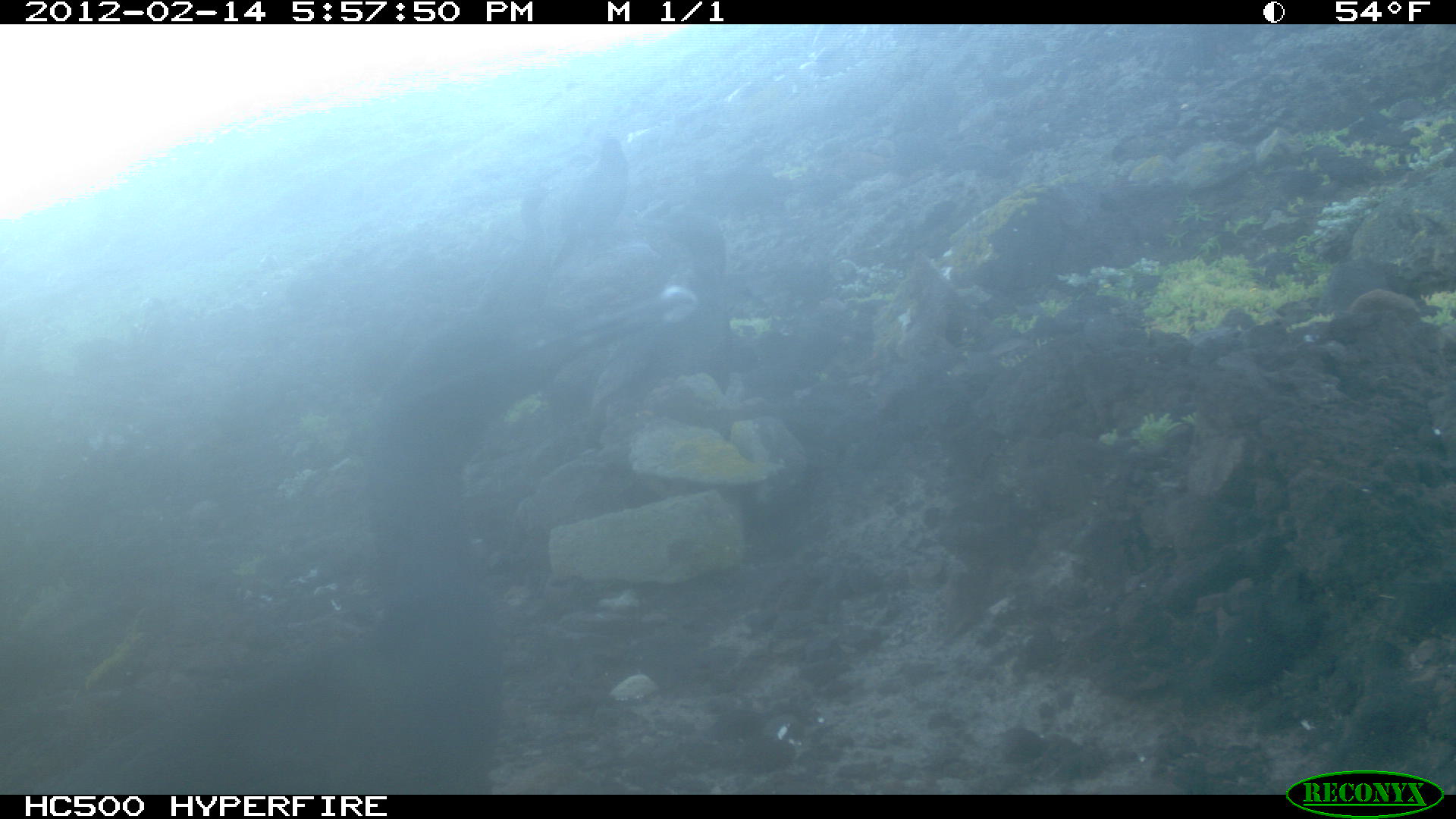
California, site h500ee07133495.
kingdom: Animalia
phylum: Chordata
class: Aves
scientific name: Aves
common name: bird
Bird (Aves).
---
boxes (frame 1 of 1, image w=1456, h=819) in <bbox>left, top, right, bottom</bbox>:
bird: <bbox>39, 285, 699, 795</bbox>; <bbox>595, 202, 726, 400</bbox>; <bbox>544, 128, 632, 280</bbox>